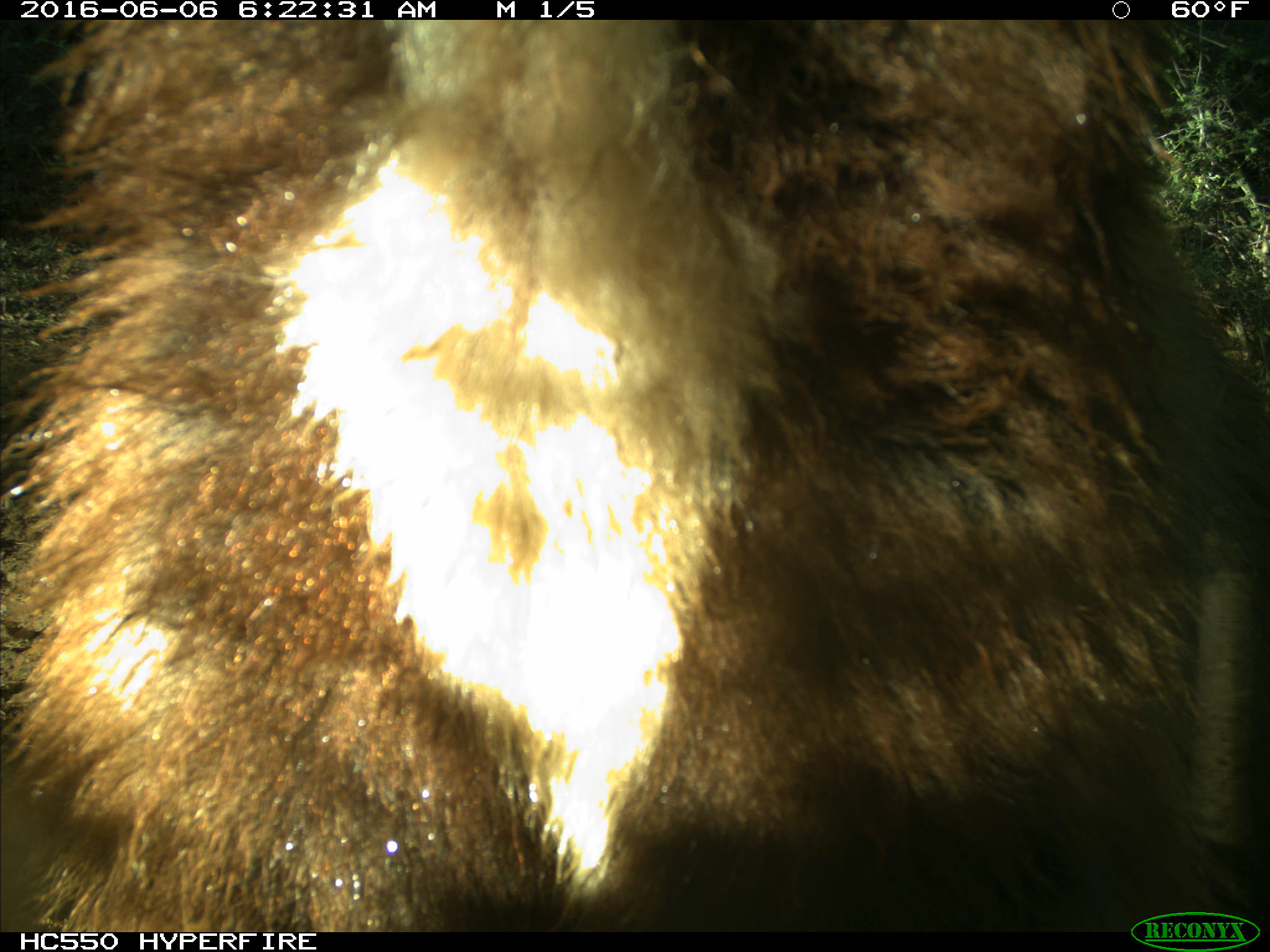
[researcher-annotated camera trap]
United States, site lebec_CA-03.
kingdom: Animalia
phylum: Chordata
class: Mammalia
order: Carnivora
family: Ursidae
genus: Ursus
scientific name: Ursus americanus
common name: american black bear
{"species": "Ursus americanus (american black bear)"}